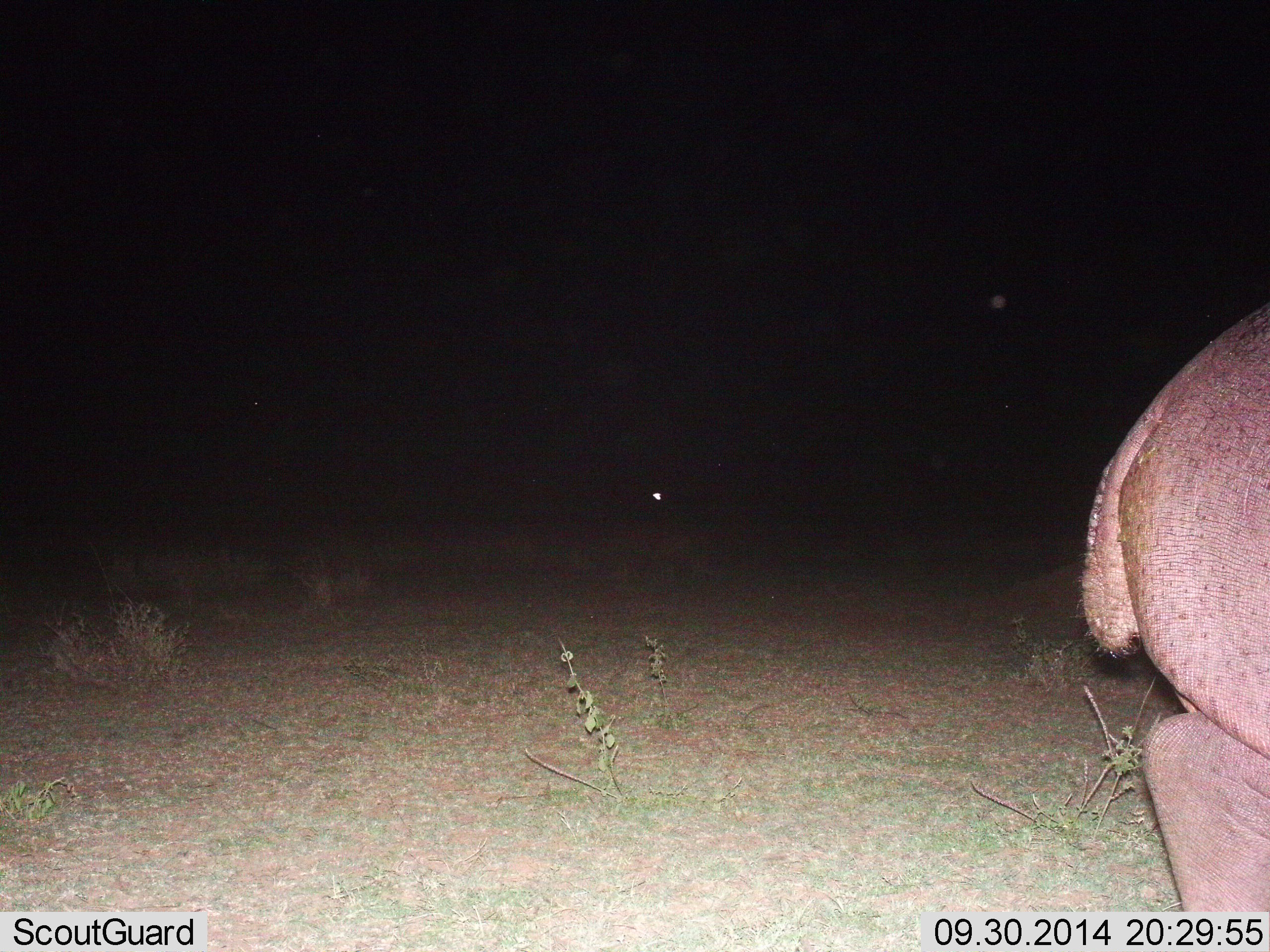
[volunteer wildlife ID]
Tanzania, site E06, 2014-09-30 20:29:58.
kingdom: Animalia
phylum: Chordata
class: Mammalia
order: Artiodactyla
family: Hippopotamidae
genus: Hippopotamus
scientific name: Hippopotamus amphibius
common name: hippopotamus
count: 1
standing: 55%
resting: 0%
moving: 45%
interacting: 0%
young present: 0%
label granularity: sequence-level